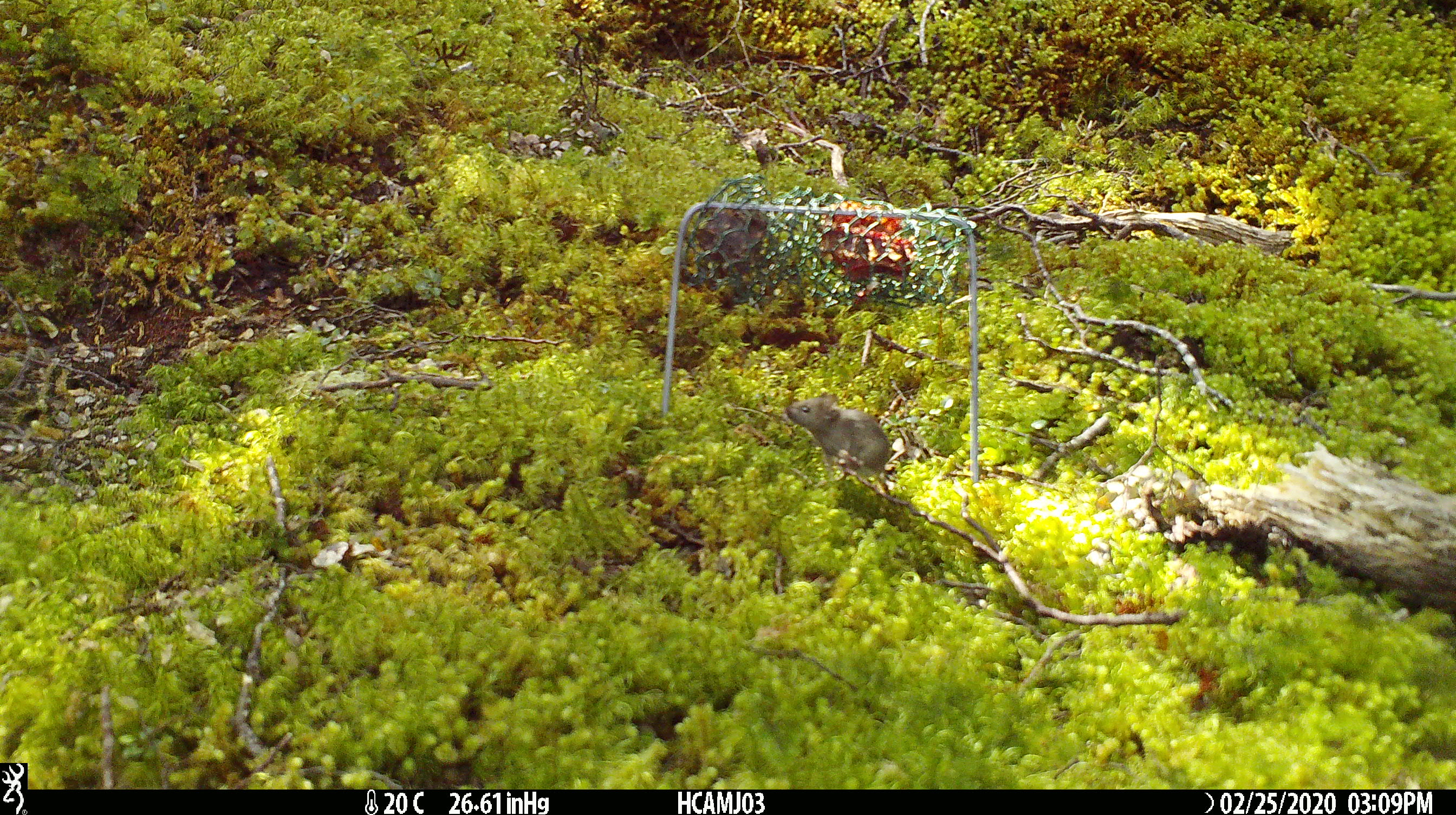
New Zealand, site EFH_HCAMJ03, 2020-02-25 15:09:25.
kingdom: Animalia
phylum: Chordata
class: Mammalia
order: Rodentia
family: Muridae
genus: Mus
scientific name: Mus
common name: mouse